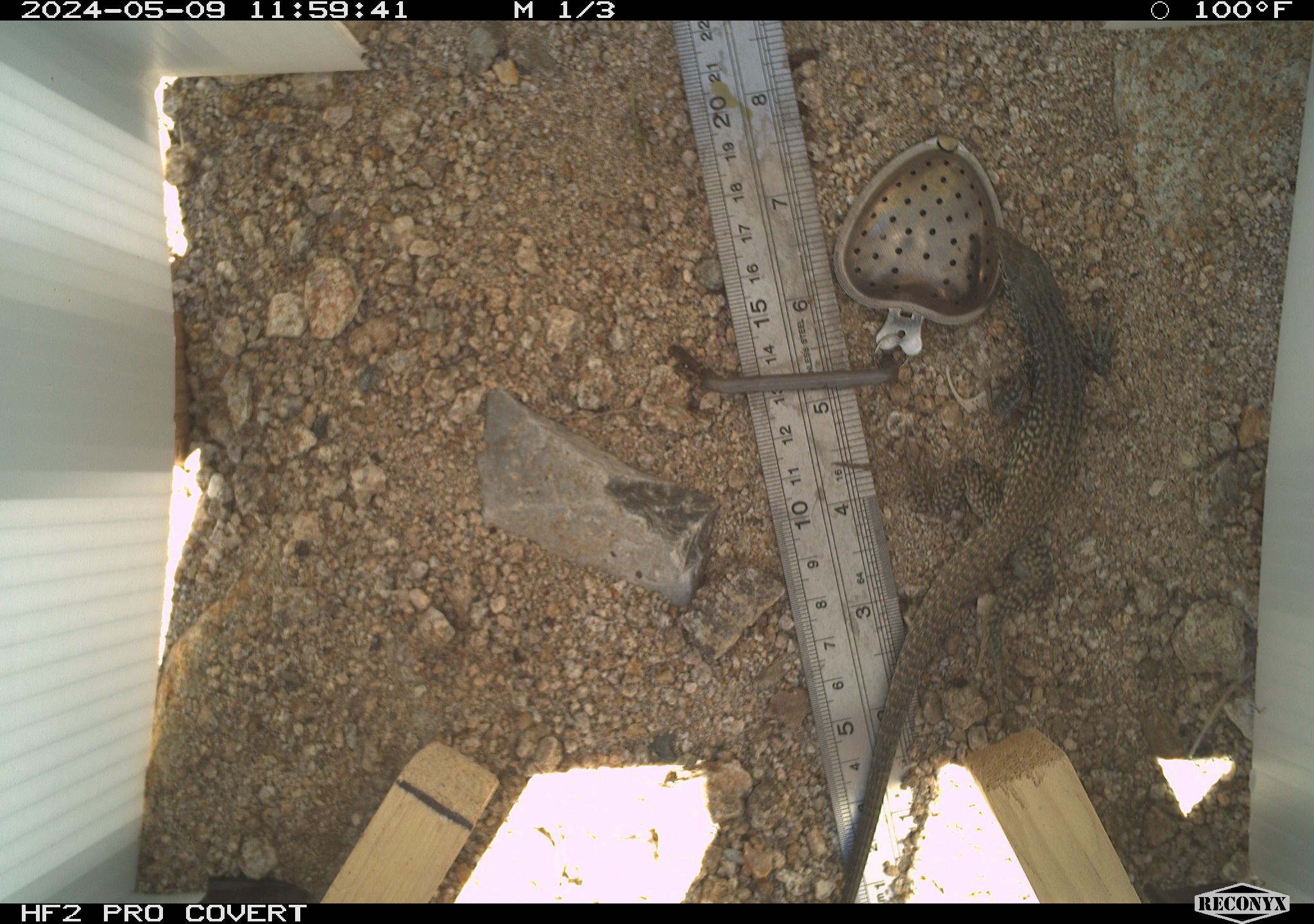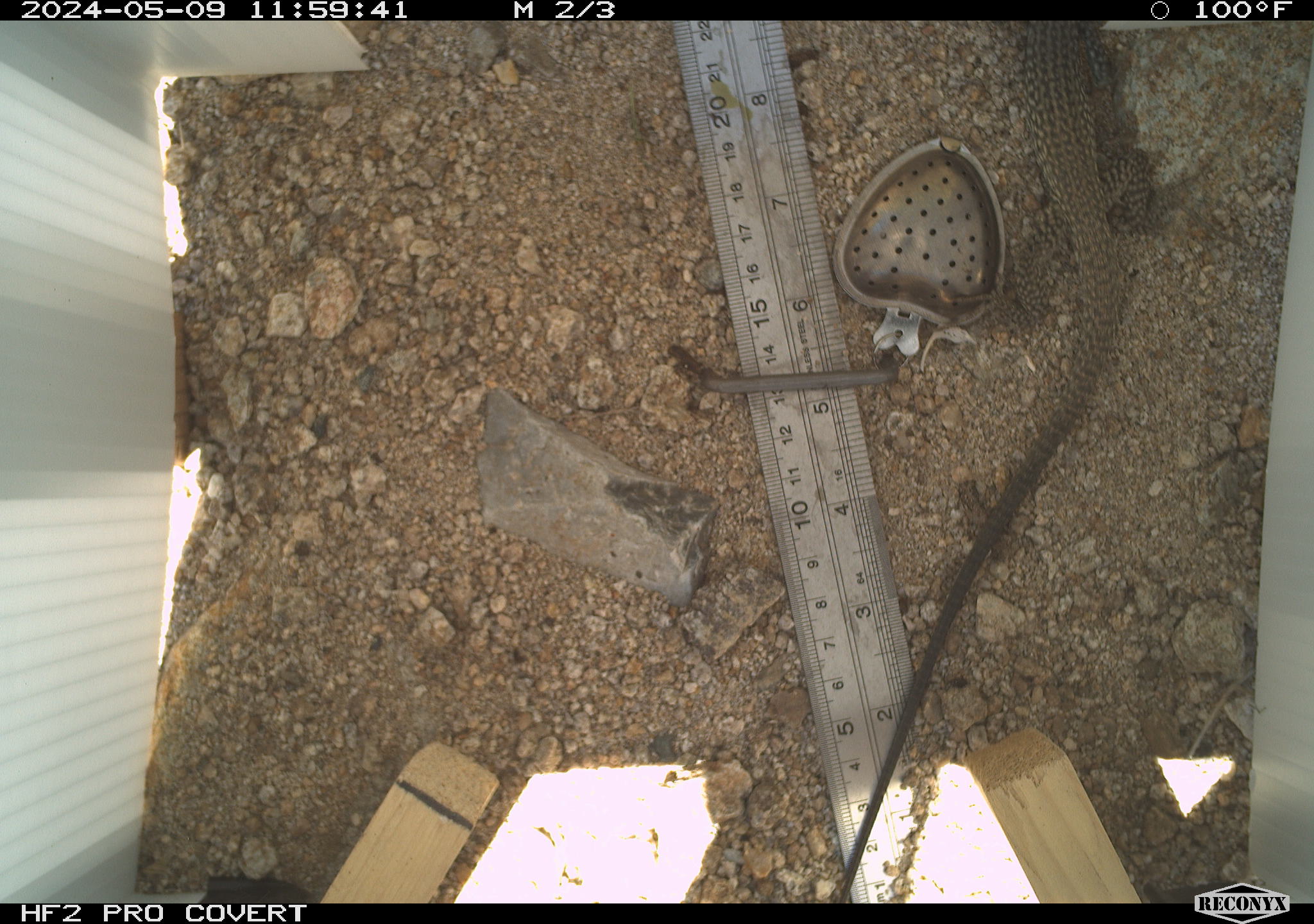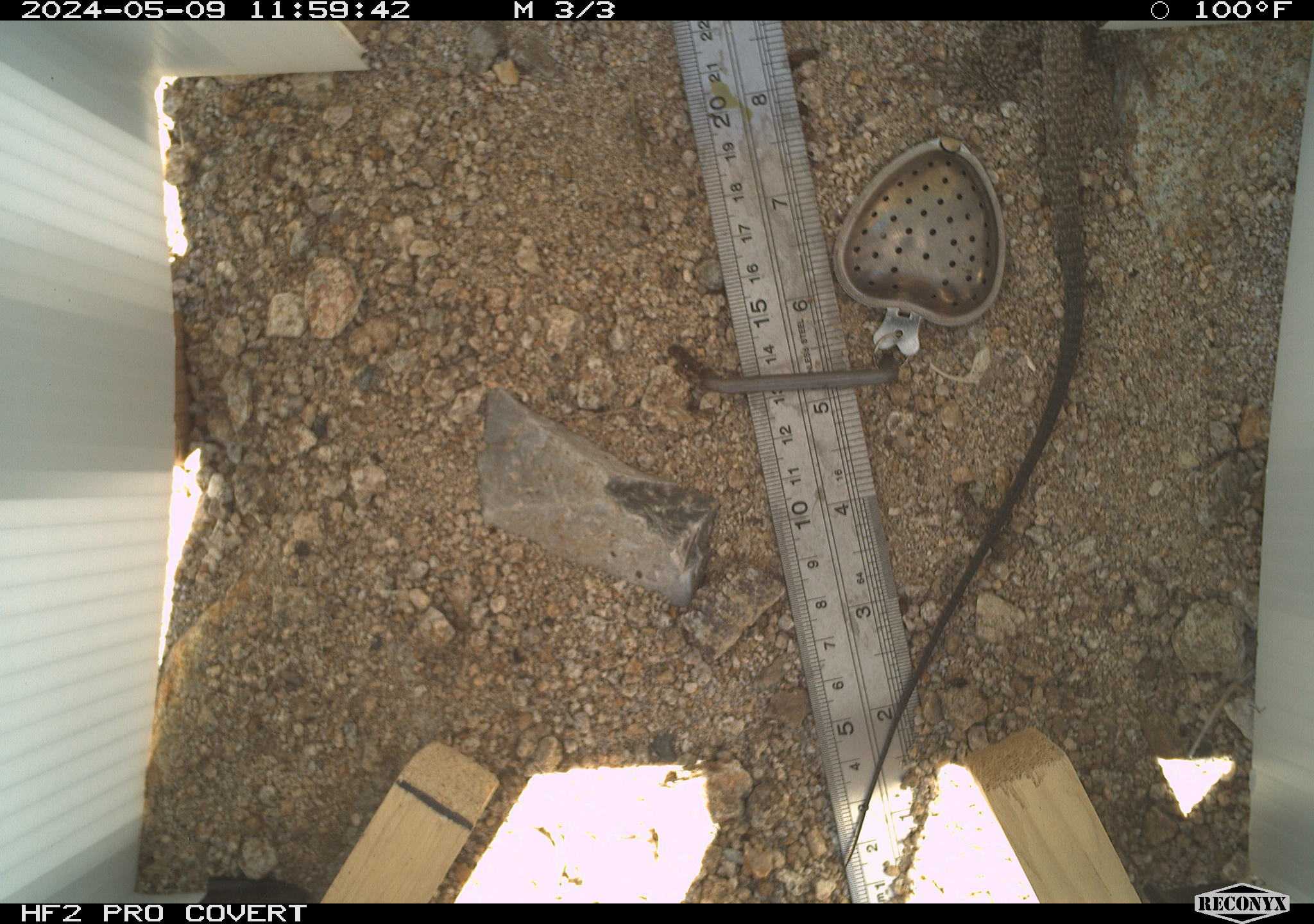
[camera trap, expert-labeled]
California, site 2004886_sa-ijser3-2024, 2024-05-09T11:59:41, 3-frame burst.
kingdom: Animalia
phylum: Chordata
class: Reptilia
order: Squamata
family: Teiidae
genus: Aspidoscelis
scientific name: Aspidoscelis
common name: whiptail lizards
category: aspidoscelis species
Aspidoscelis species (whiptail lizards) (Aspidoscelis).